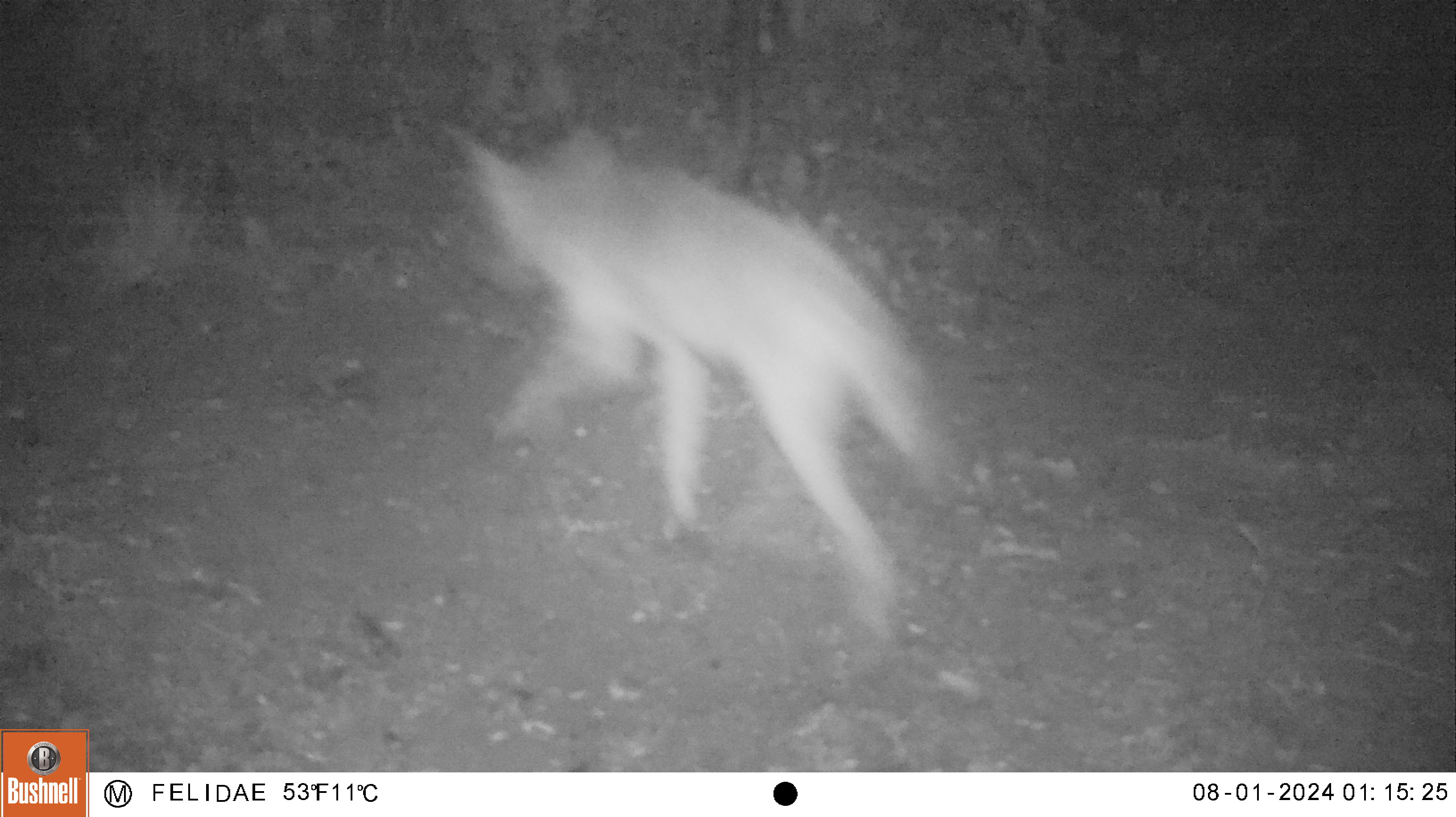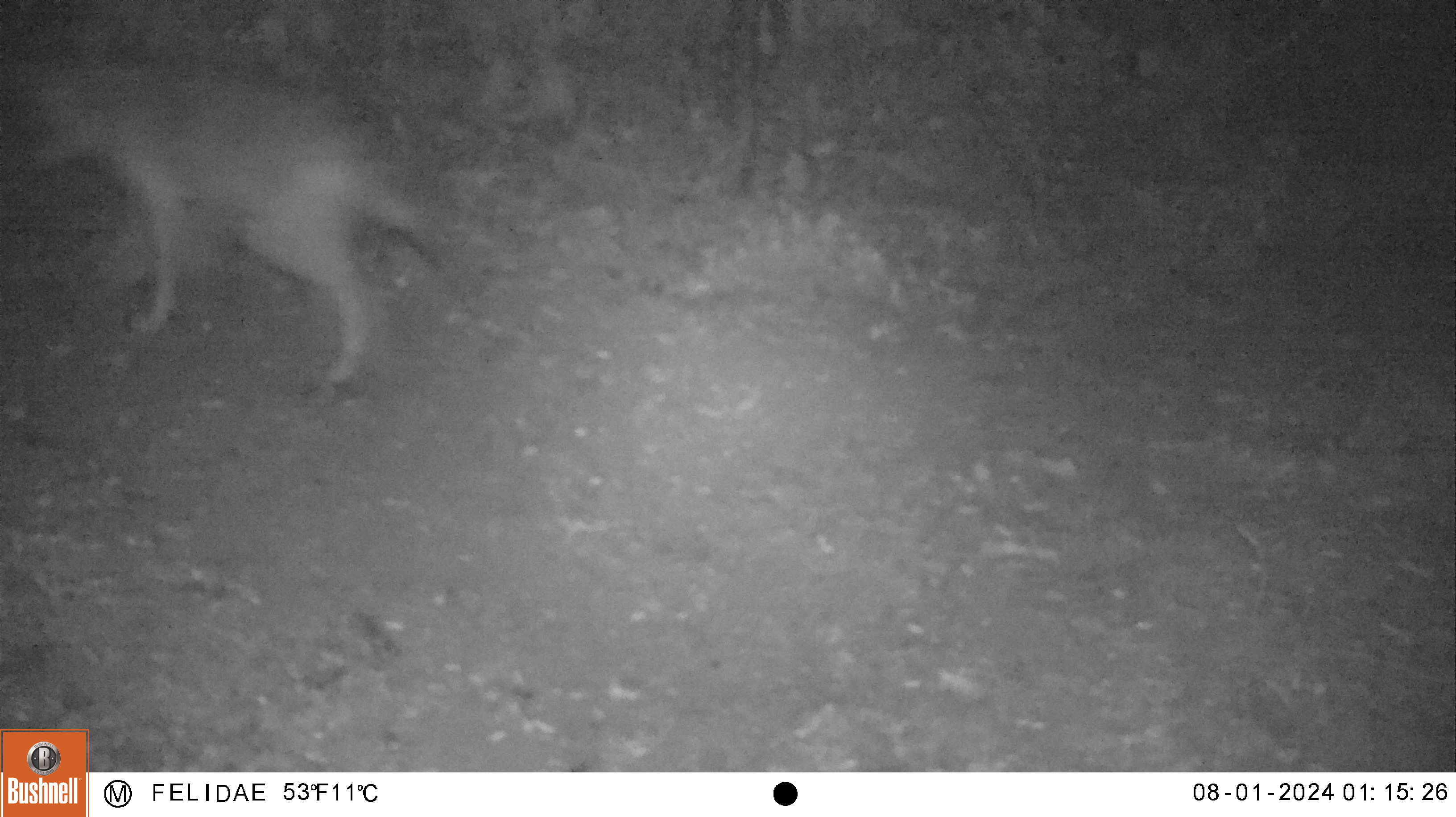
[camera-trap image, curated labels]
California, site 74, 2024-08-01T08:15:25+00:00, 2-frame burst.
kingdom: Animalia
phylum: Chordata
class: Mammalia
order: Carnivora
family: Canidae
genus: Canis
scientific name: Canis latrans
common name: coyote